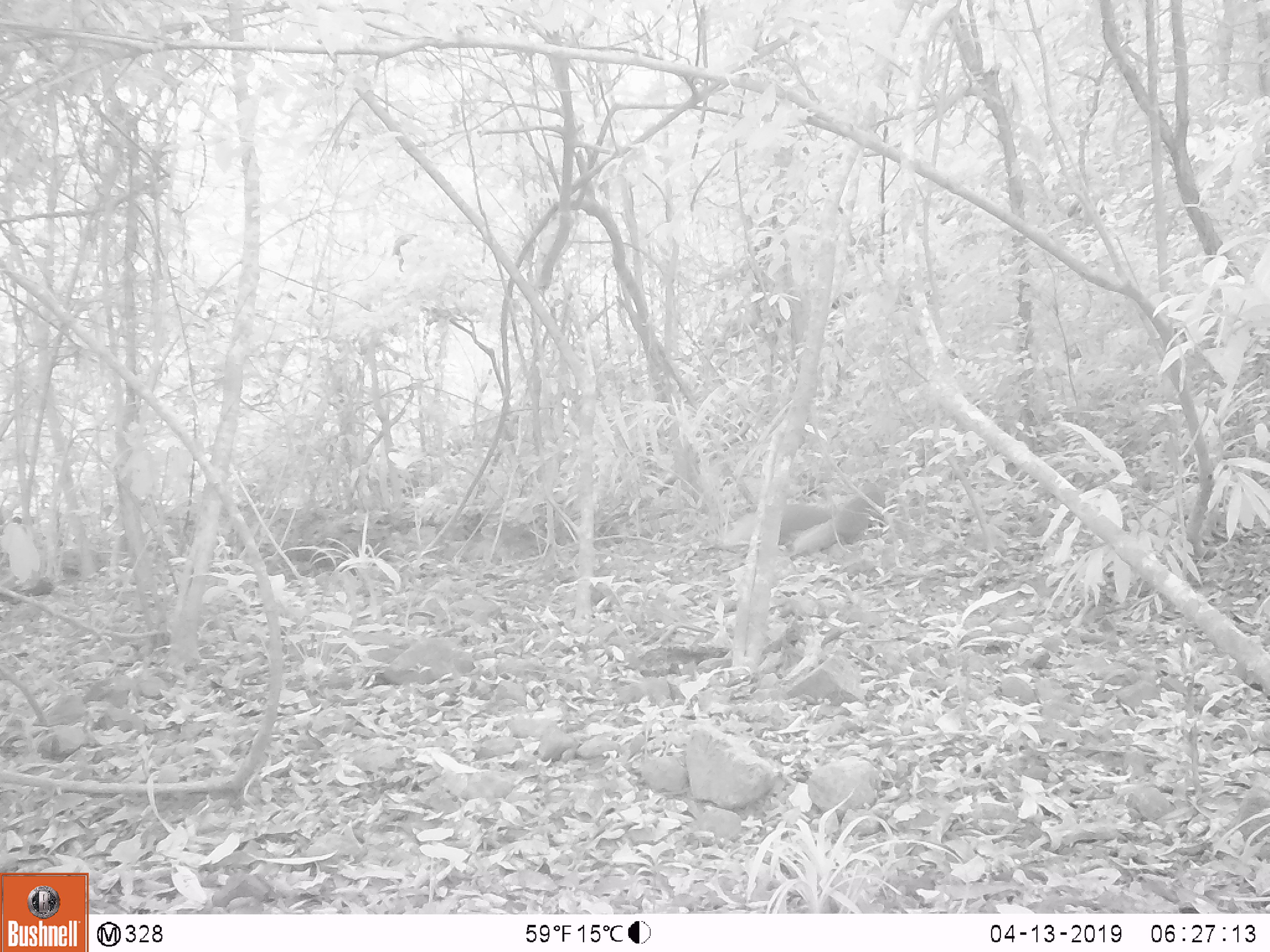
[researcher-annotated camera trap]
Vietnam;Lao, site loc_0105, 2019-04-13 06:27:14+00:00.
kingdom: Animalia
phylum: Chordata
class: Mammalia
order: Carnivora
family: Herpestidae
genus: Urva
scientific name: Urva urva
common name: crab-eating mongoose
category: crab eating mongoose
Crab eating mongoose (crab-eating mongoose) (Urva urva). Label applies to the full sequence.